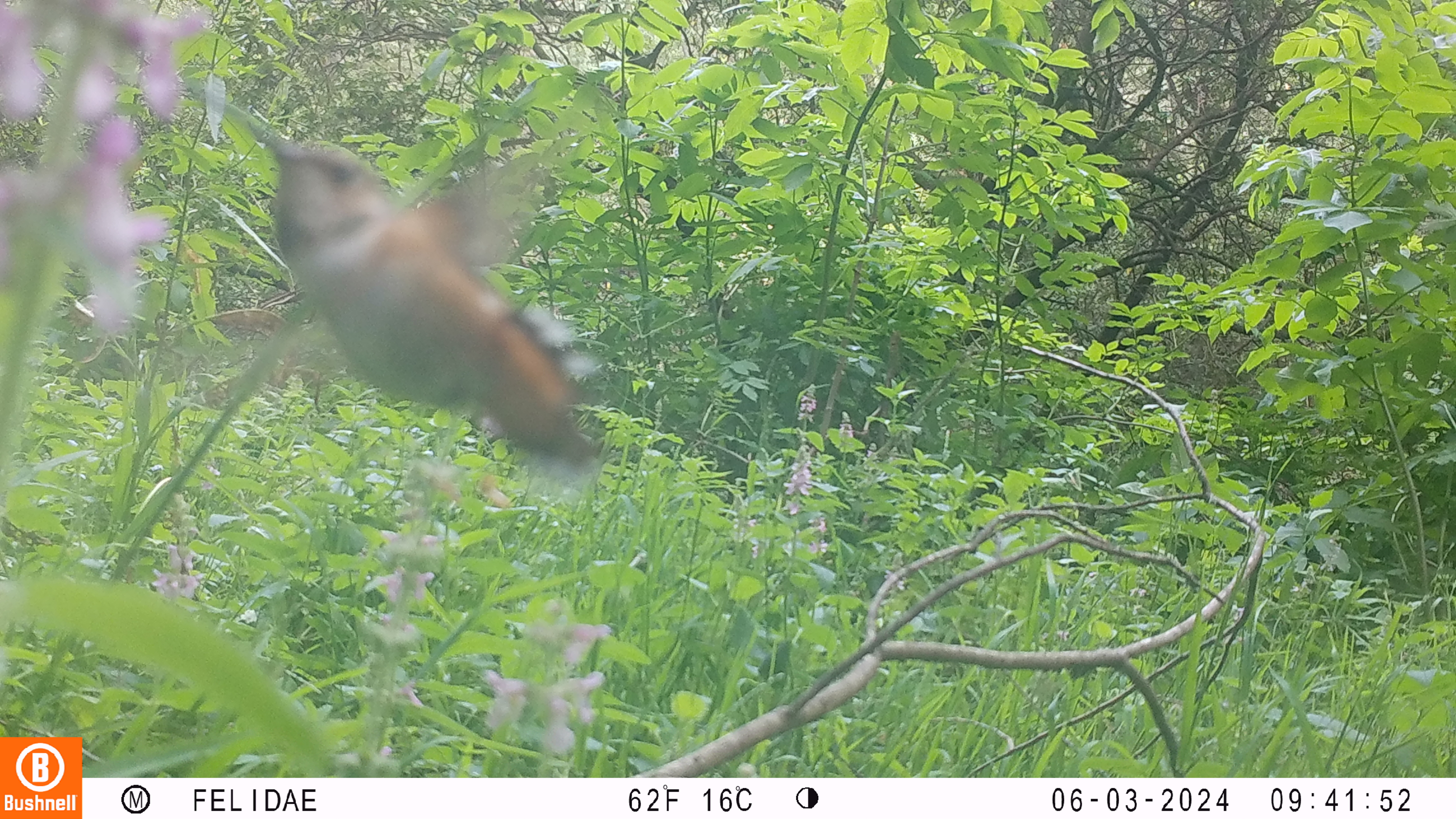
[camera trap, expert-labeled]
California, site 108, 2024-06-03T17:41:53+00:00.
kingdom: Animalia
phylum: Chordata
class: Aves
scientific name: Aves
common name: bird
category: unknown bird